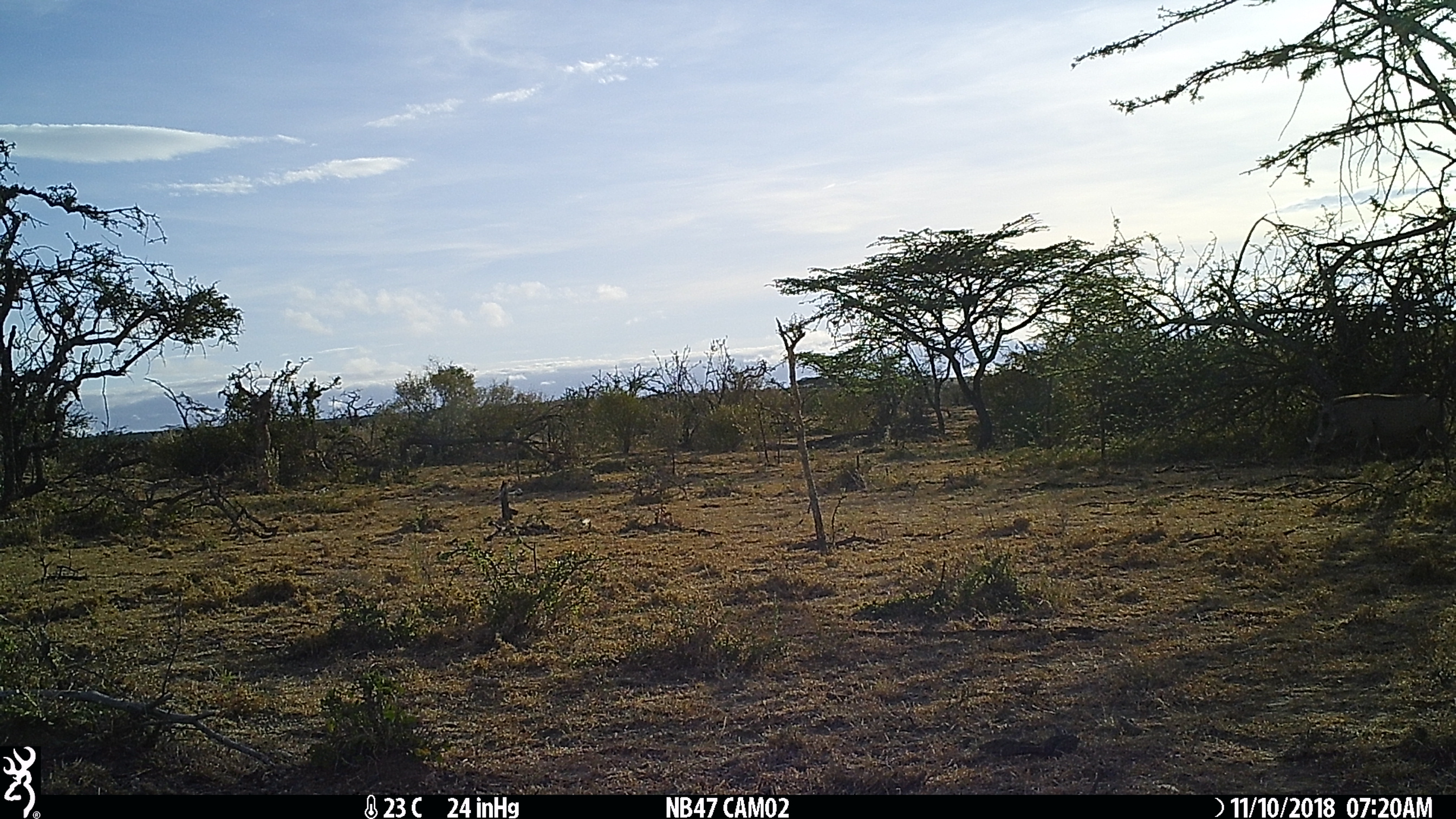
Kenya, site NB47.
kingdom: Animalia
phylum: Chordata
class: Mammalia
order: Artiodactyla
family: Suidae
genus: Phacochoerus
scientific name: Phacochoerus africanus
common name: common warthog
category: warthog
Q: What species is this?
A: Warthog (common warthog) (Phacochoerus africanus).